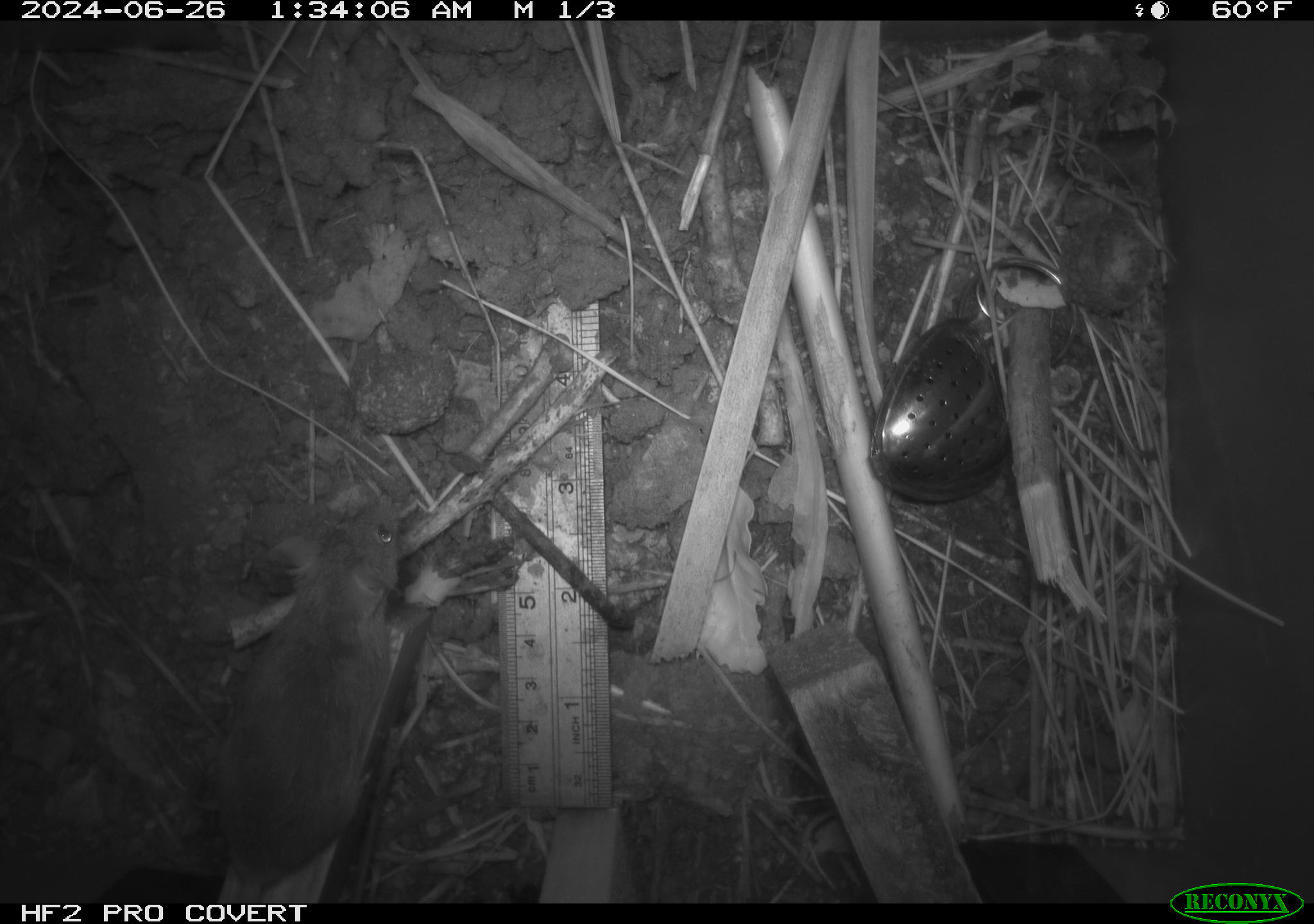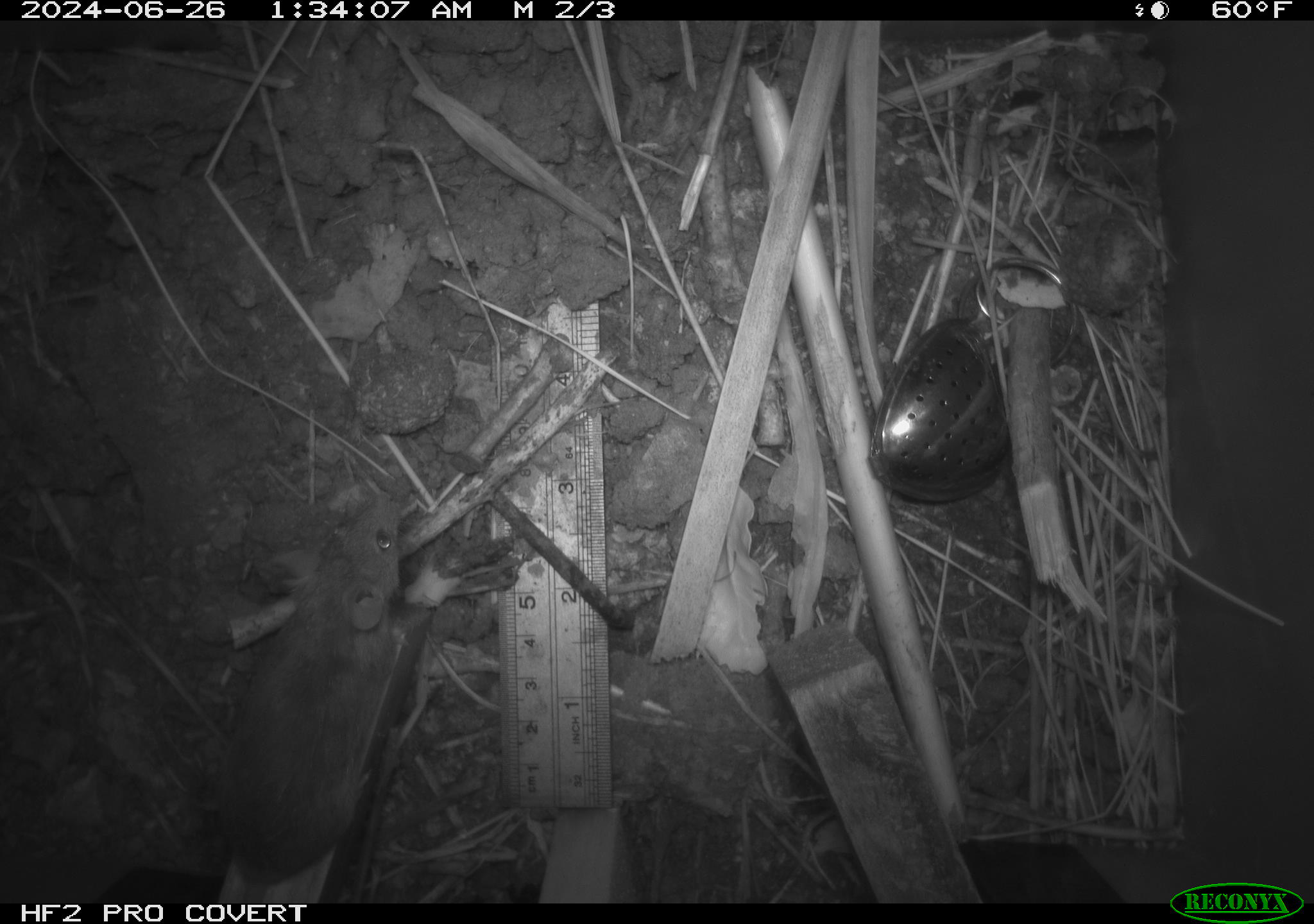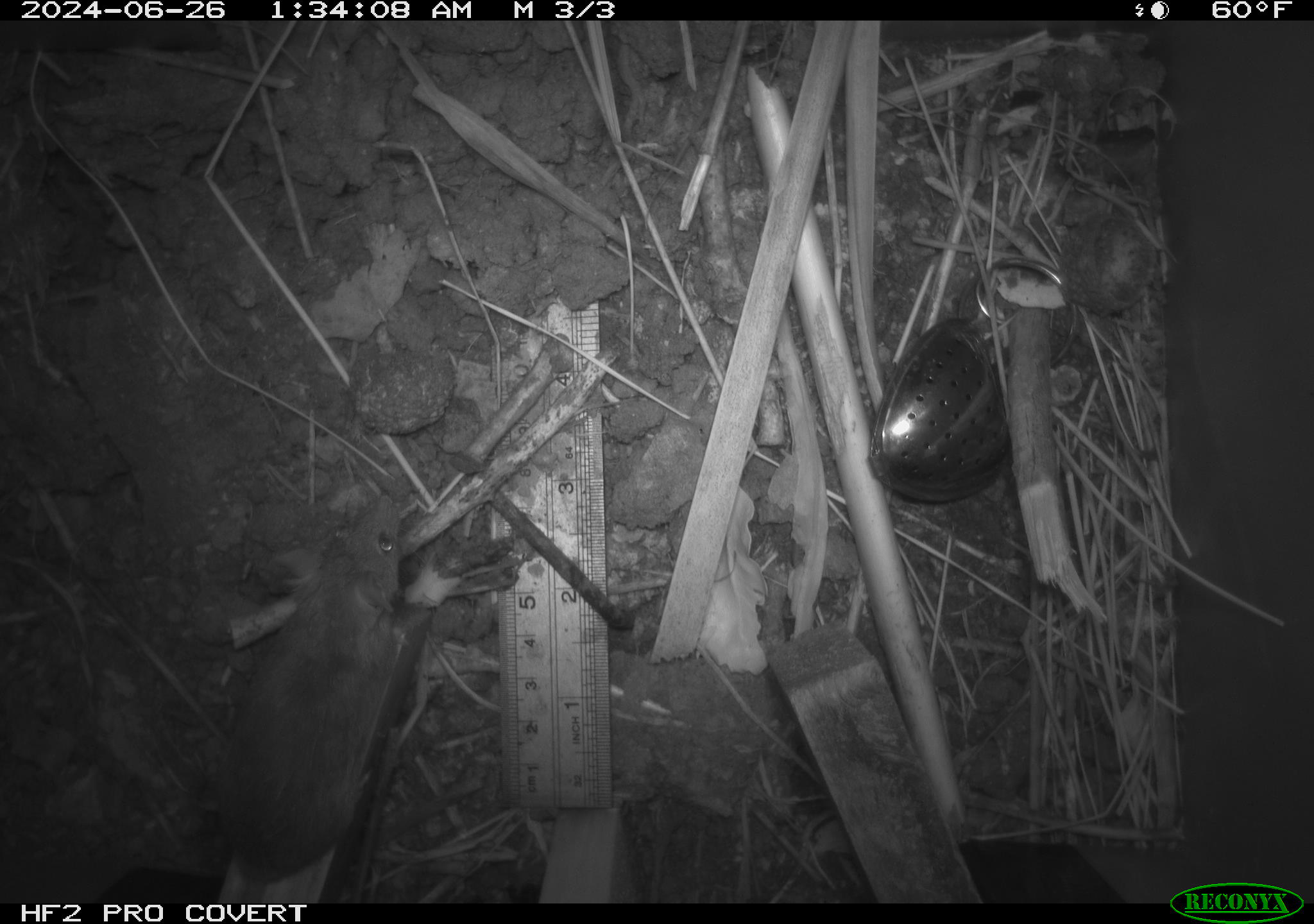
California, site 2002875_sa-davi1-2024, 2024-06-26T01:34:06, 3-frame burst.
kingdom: Animalia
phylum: Chordata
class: Mammalia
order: Rodentia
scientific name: Rodentia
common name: mouse species